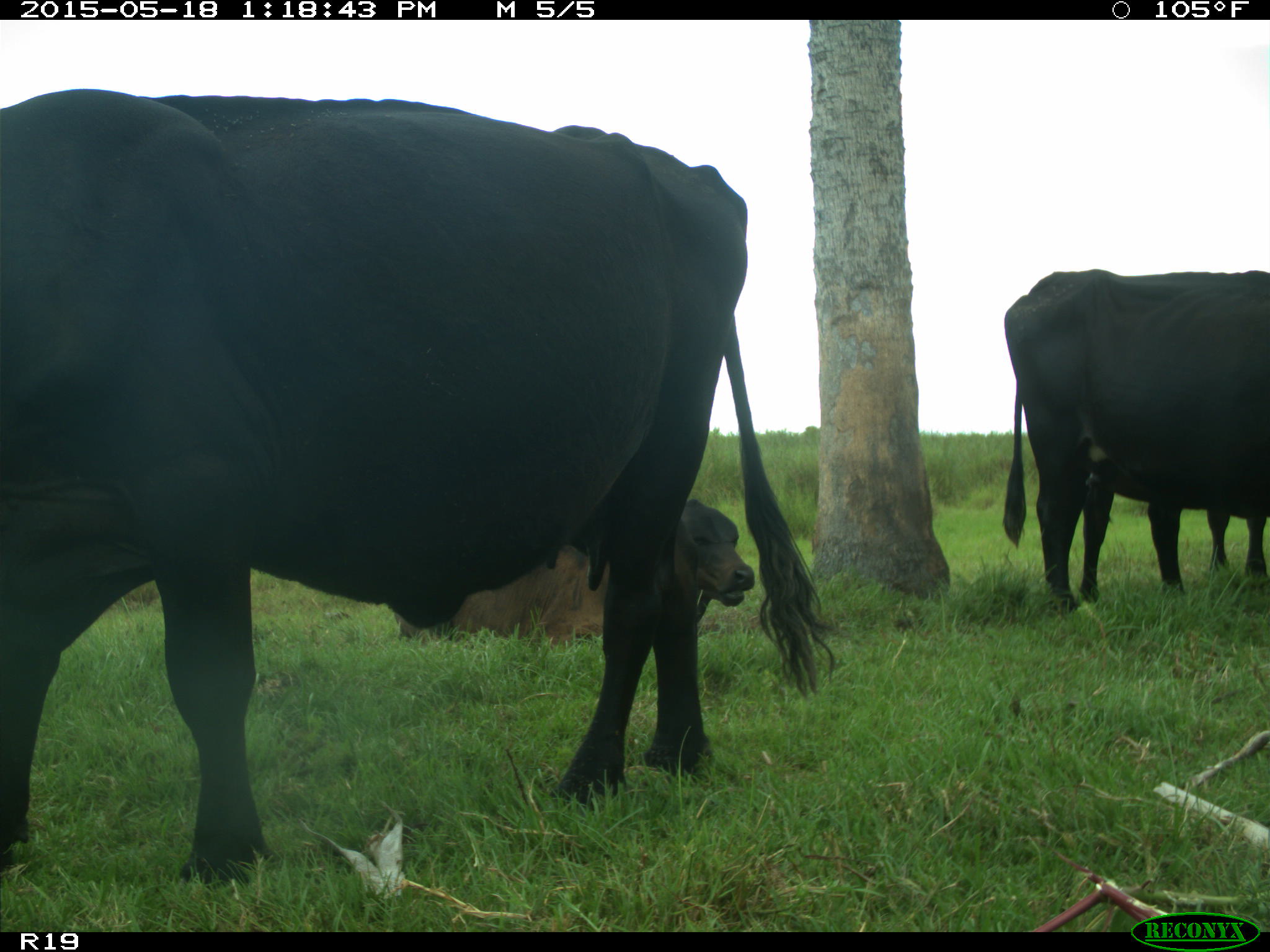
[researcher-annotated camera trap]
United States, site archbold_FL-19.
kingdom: Animalia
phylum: Chordata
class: Mammalia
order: Artiodactyla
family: Bovidae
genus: Bos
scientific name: Bos taurus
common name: domestic cow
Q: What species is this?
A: Bos taurus (domestic cow).